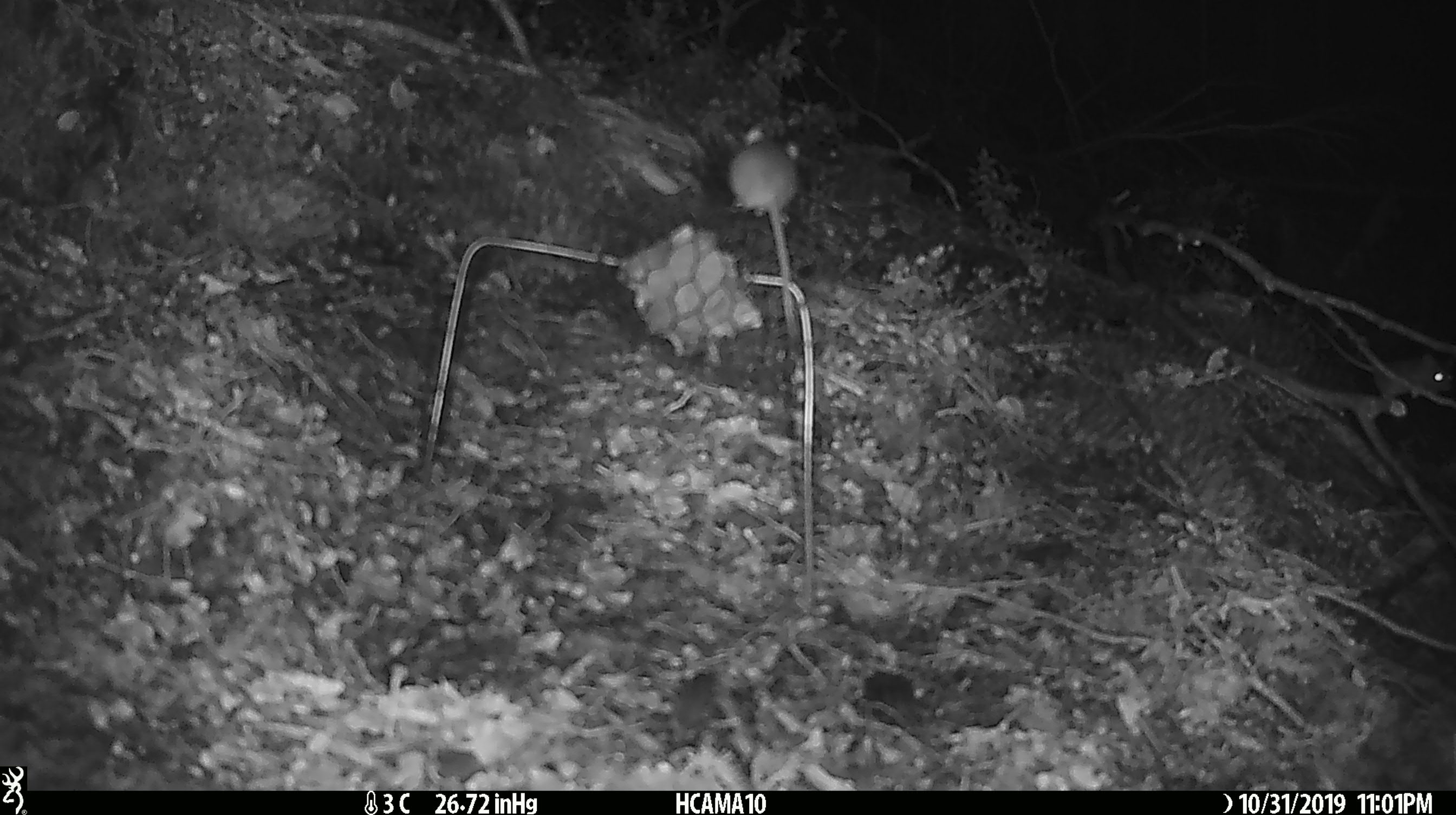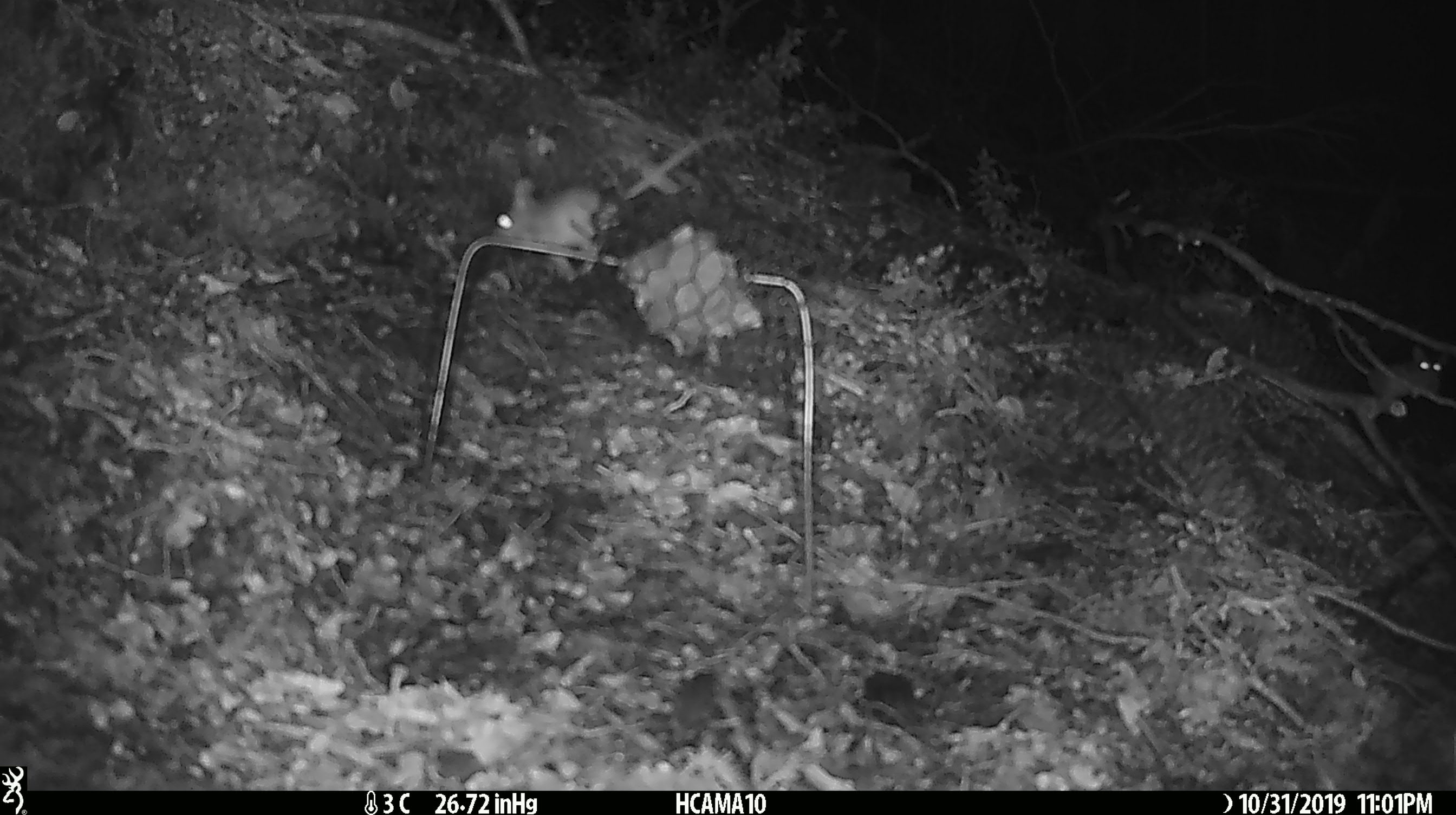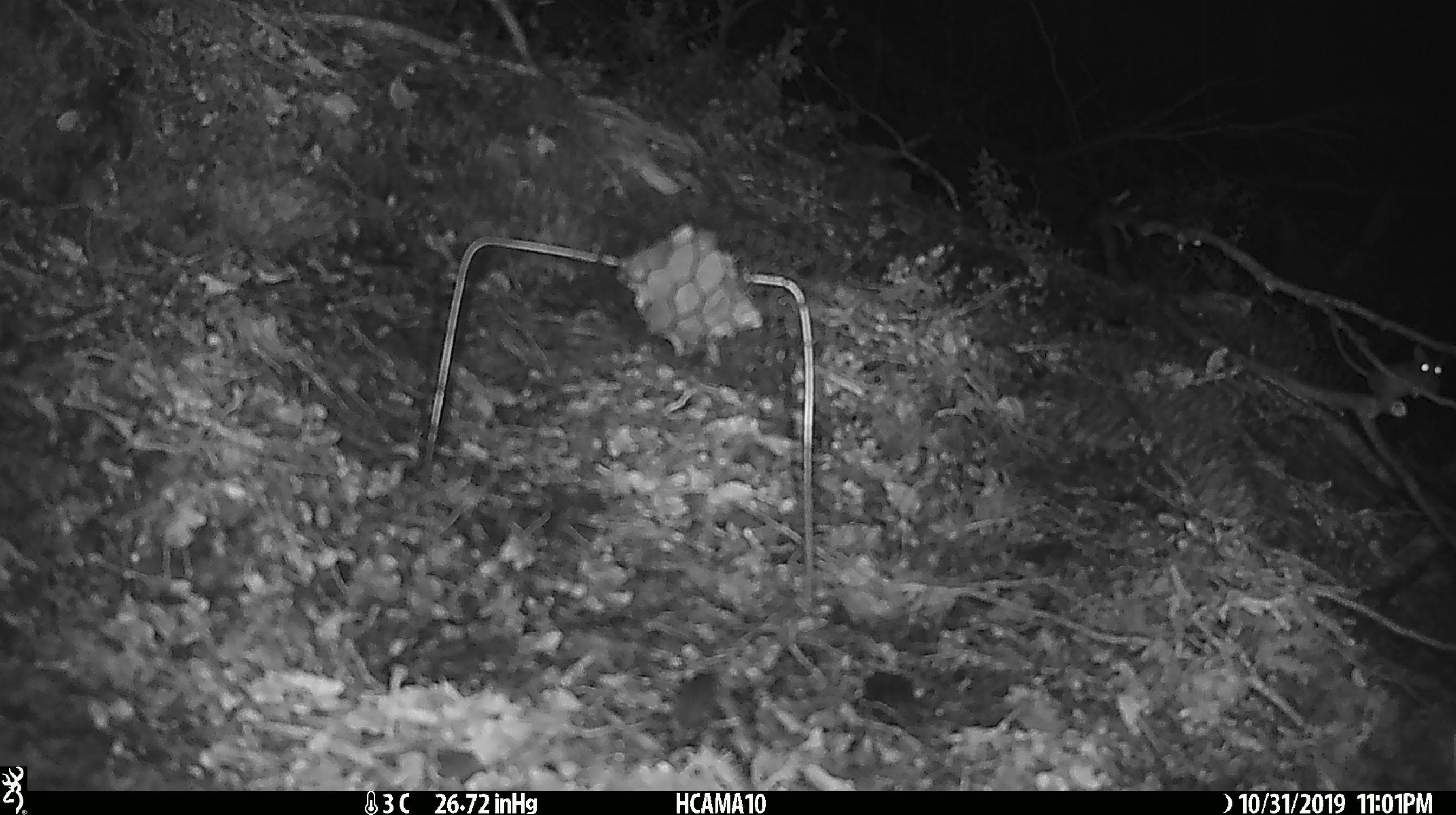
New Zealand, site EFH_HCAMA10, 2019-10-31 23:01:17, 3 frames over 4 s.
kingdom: Animalia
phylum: Chordata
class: Mammalia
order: Rodentia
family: Muridae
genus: Mus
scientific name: Mus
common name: mouse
Mouse (Mus).